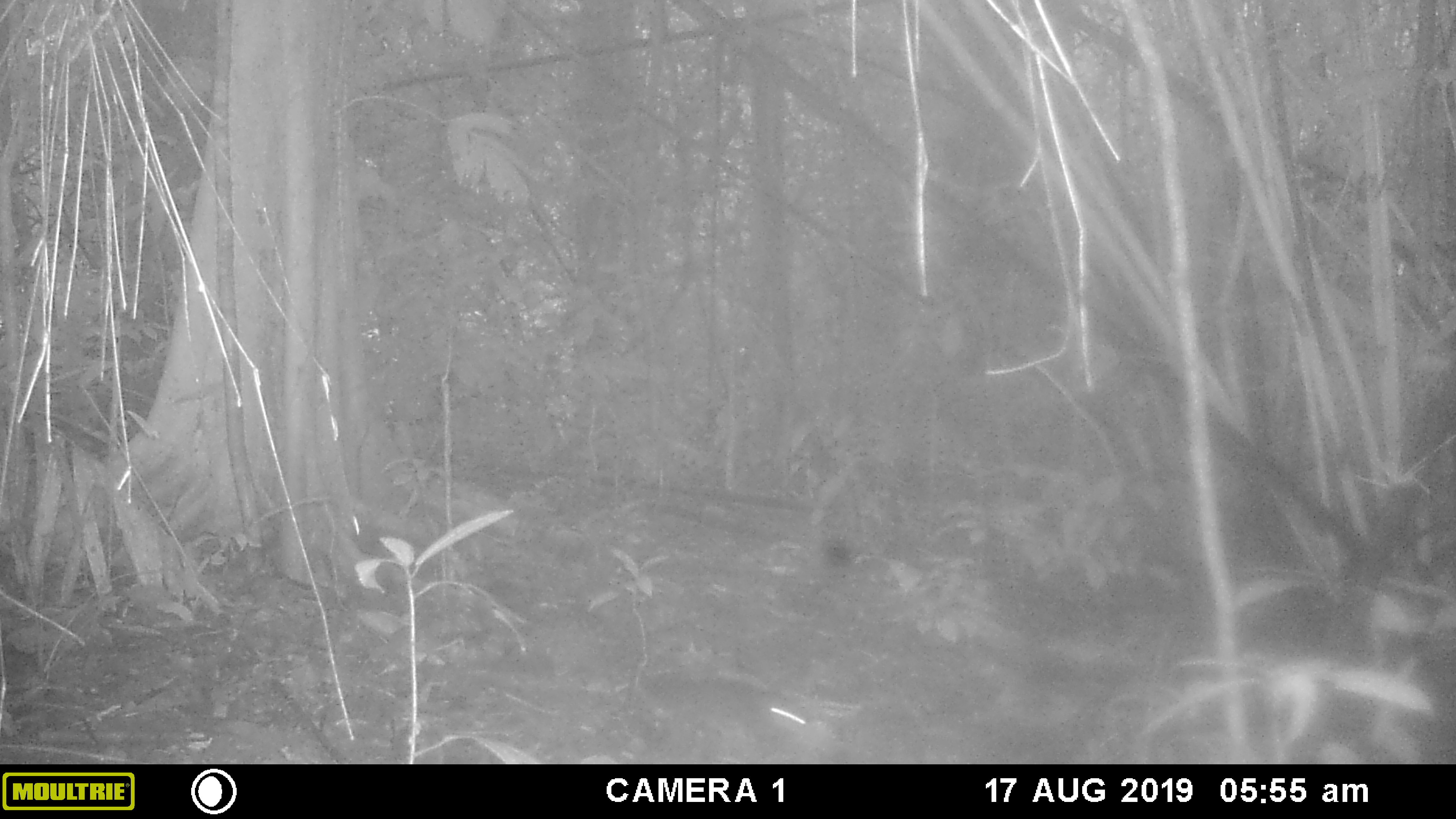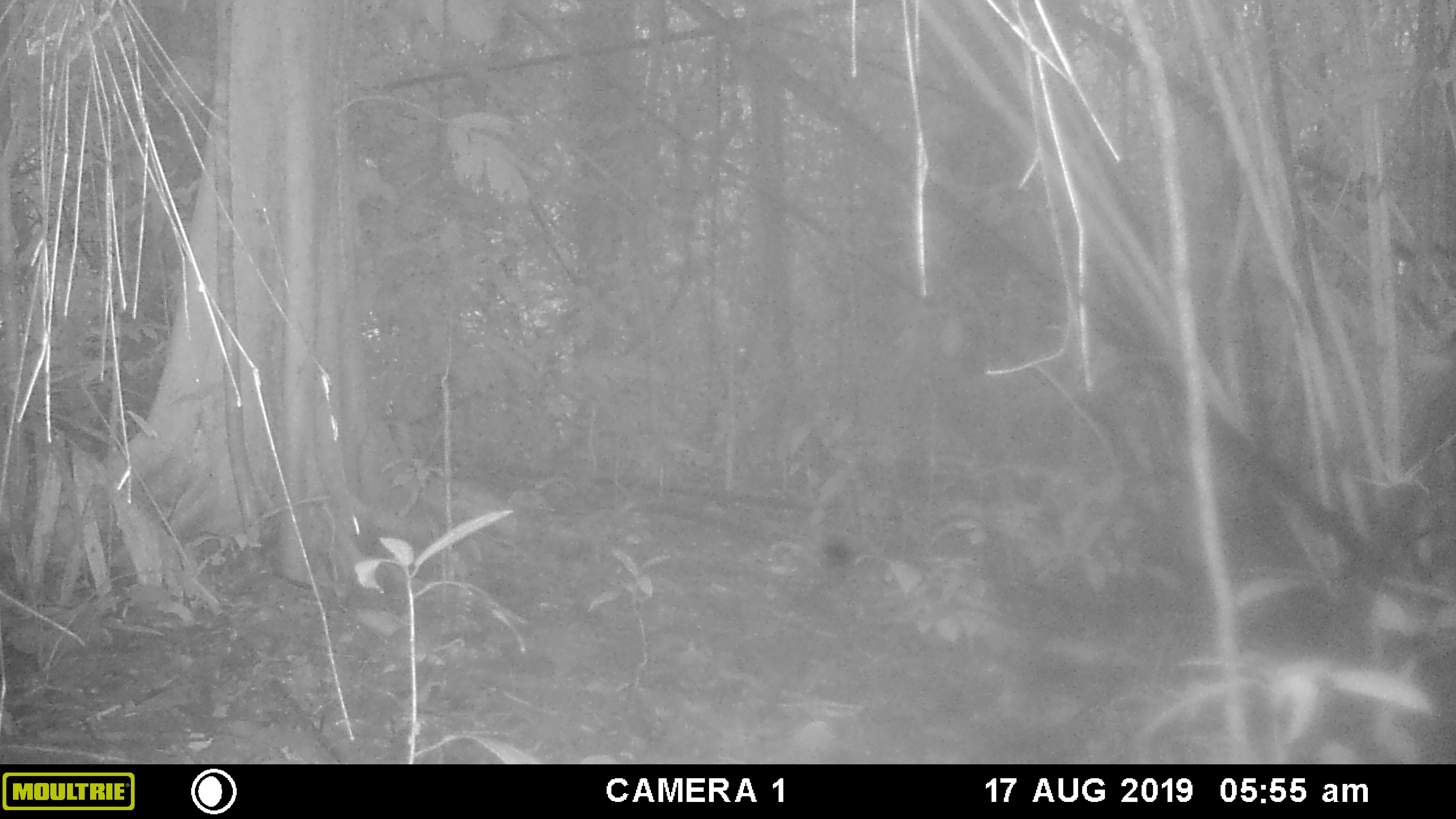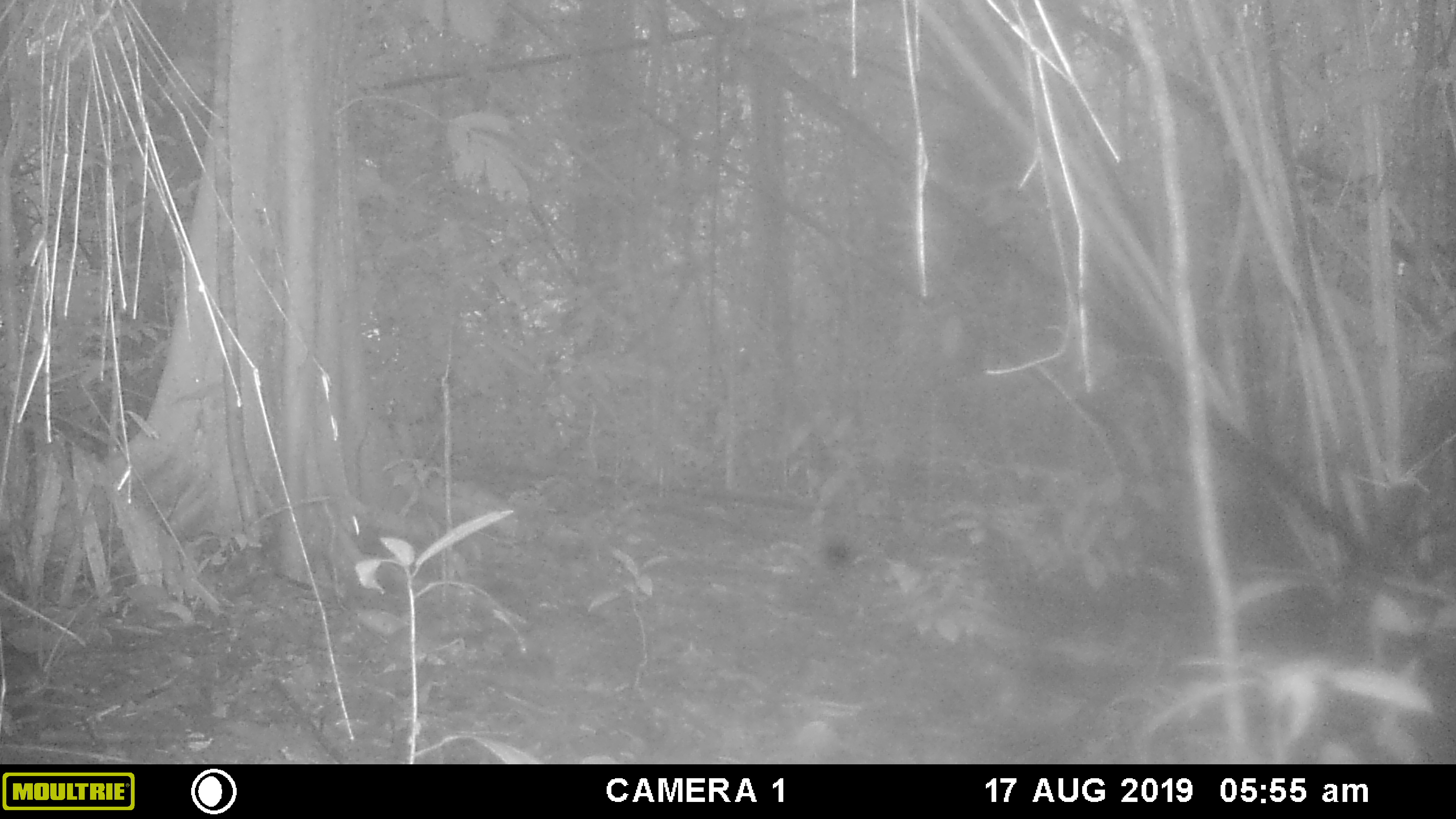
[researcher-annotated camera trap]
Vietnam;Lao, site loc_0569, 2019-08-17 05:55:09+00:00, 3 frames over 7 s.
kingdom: Animalia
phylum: Chordata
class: Mammalia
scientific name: Mammalia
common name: mammal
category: unidentified small mammal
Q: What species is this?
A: Unidentified small mammal (mammal) (Mammalia).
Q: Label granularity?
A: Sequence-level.